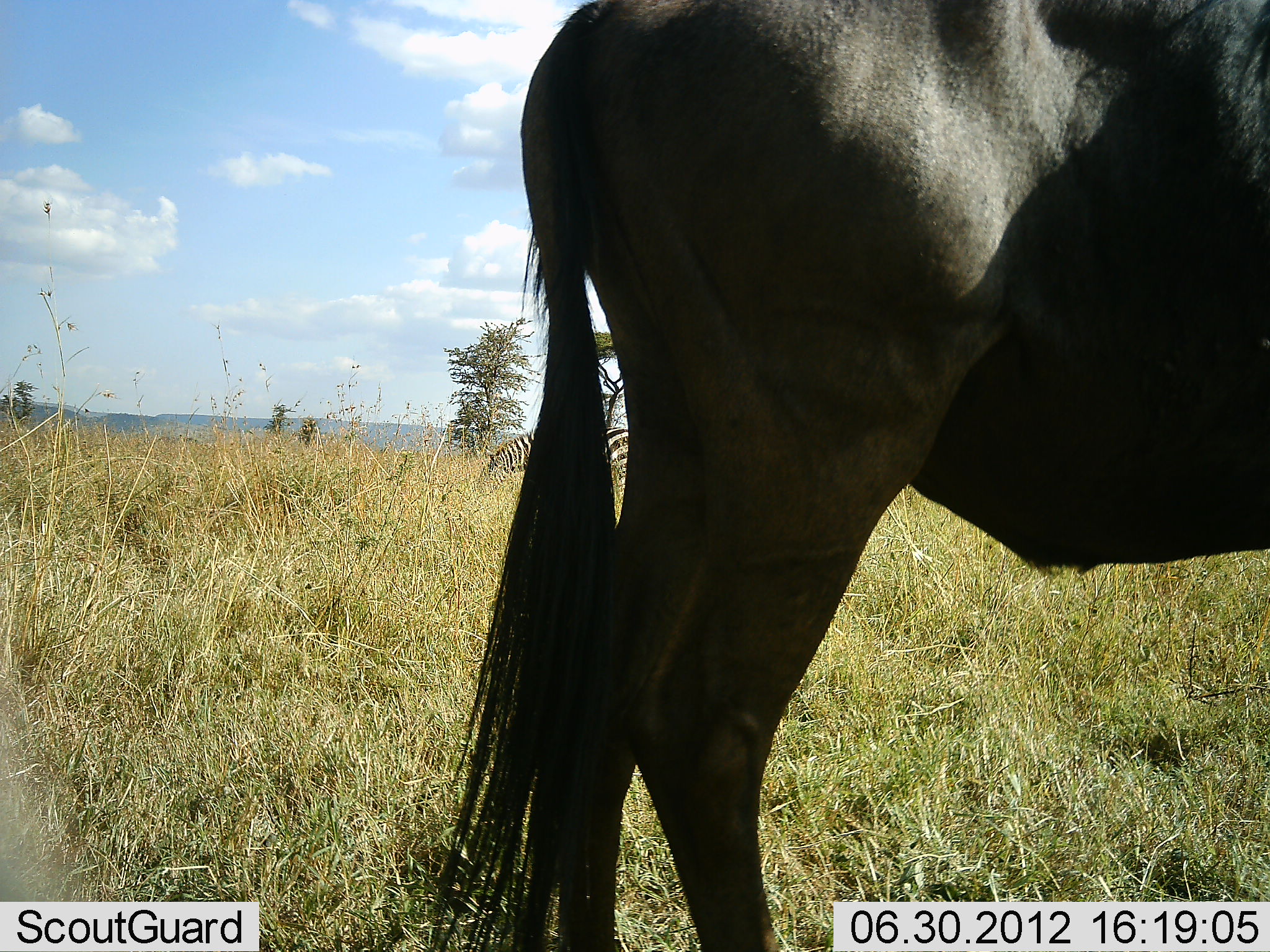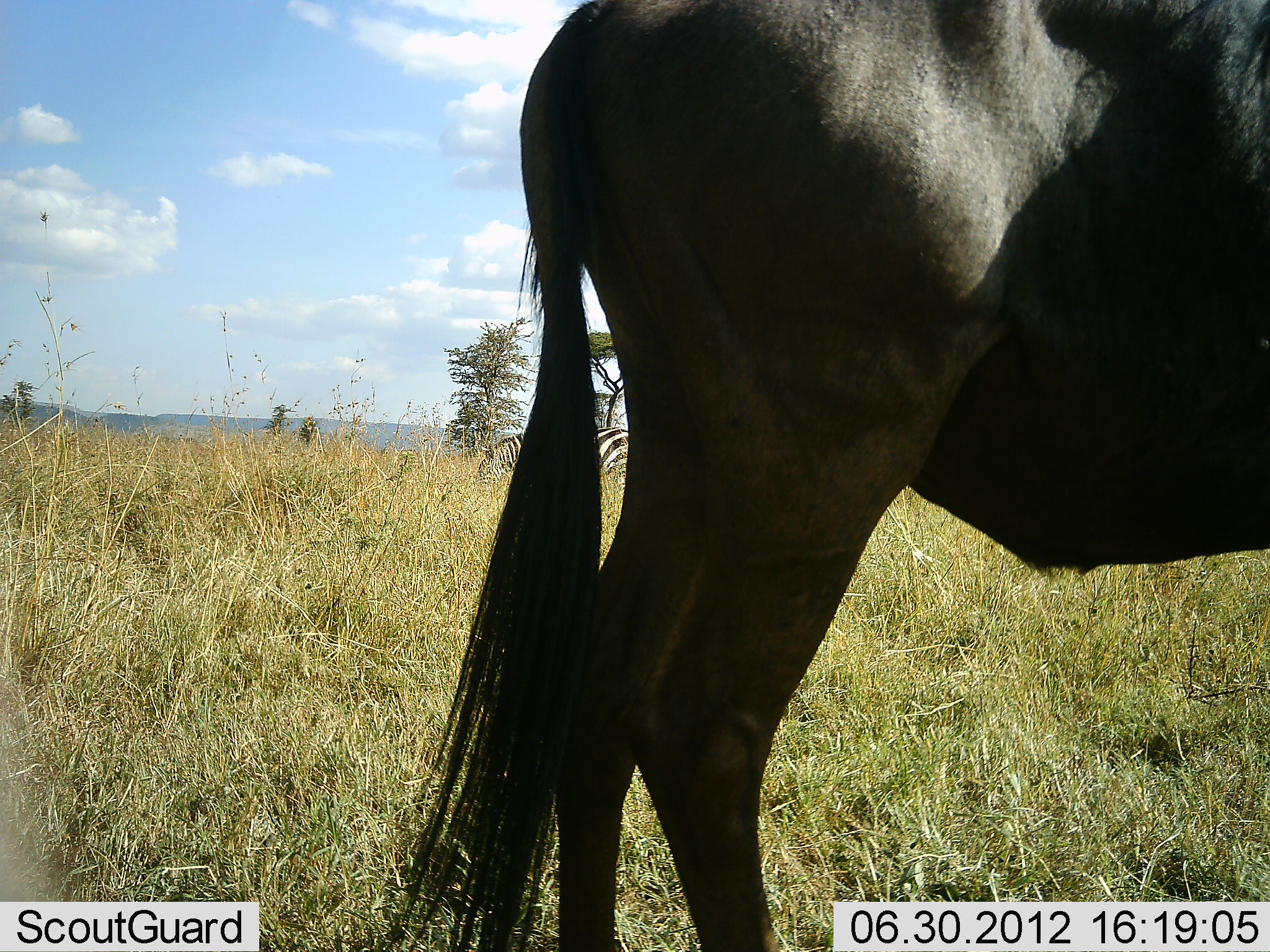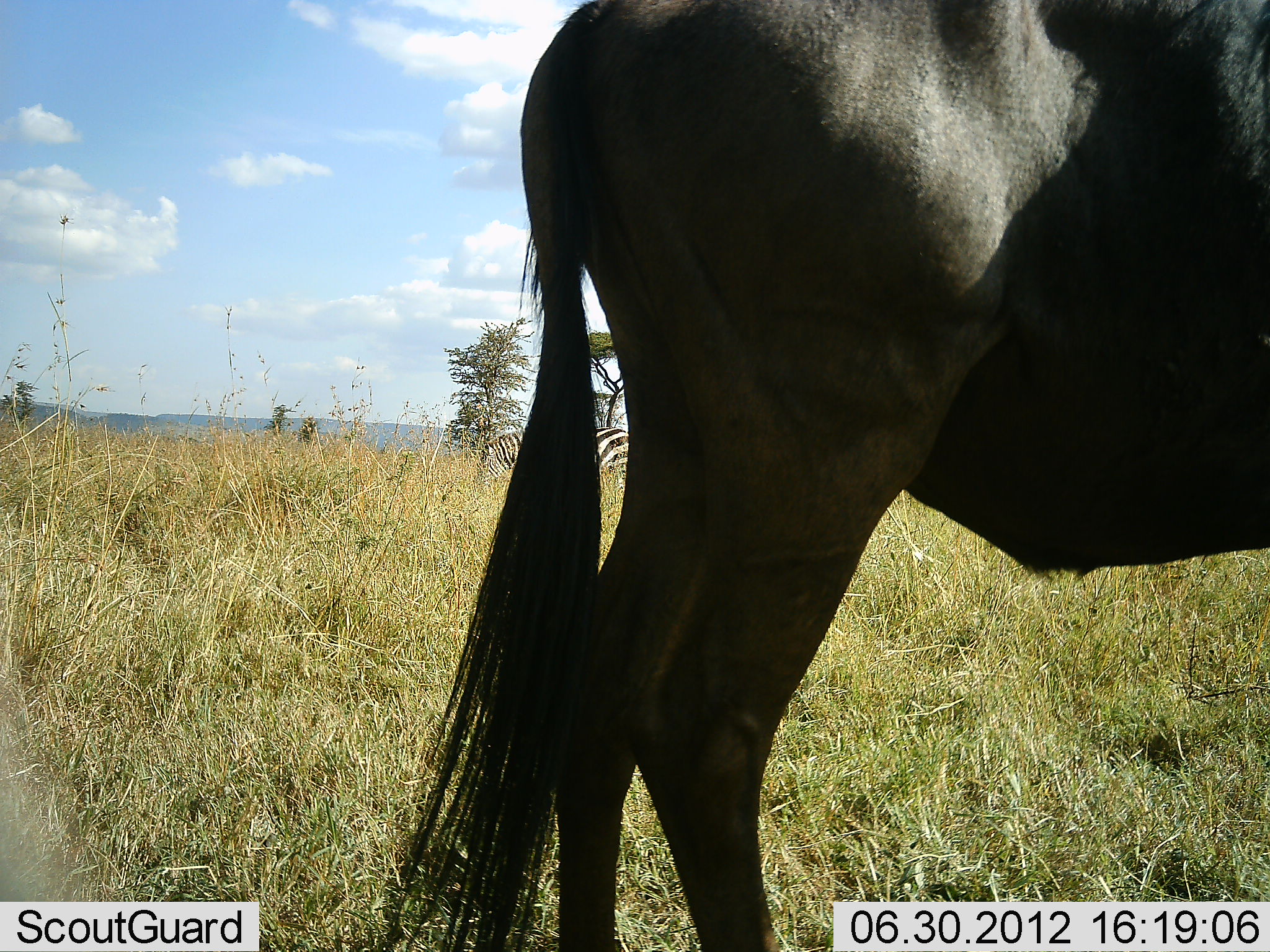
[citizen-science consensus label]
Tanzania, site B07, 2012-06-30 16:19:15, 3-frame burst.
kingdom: Animalia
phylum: Chordata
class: Mammalia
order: Artiodactyla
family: Bovidae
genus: Connochaetes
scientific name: Connochaetes taurinus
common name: blue wildebeest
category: wildebeest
Wildebeest (blue wildebeest) (Connochaetes taurinus), count 1. Behavior (volunteer vote fractions): standing 94%, resting 0%, moving 0%, interacting 0%. Young present (vote fraction): 0%. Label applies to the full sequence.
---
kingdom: Animalia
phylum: Chordata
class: Mammalia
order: Perissodactyla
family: Equidae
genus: Equus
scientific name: Equus quagga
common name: plains zebra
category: zebra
Zebra (plains zebra) (Equus quagga), count 1. Behavior (volunteer vote fractions): standing 20%, resting 0%, moving 10%, interacting 0%. Young present (vote fraction): 0%. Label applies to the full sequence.